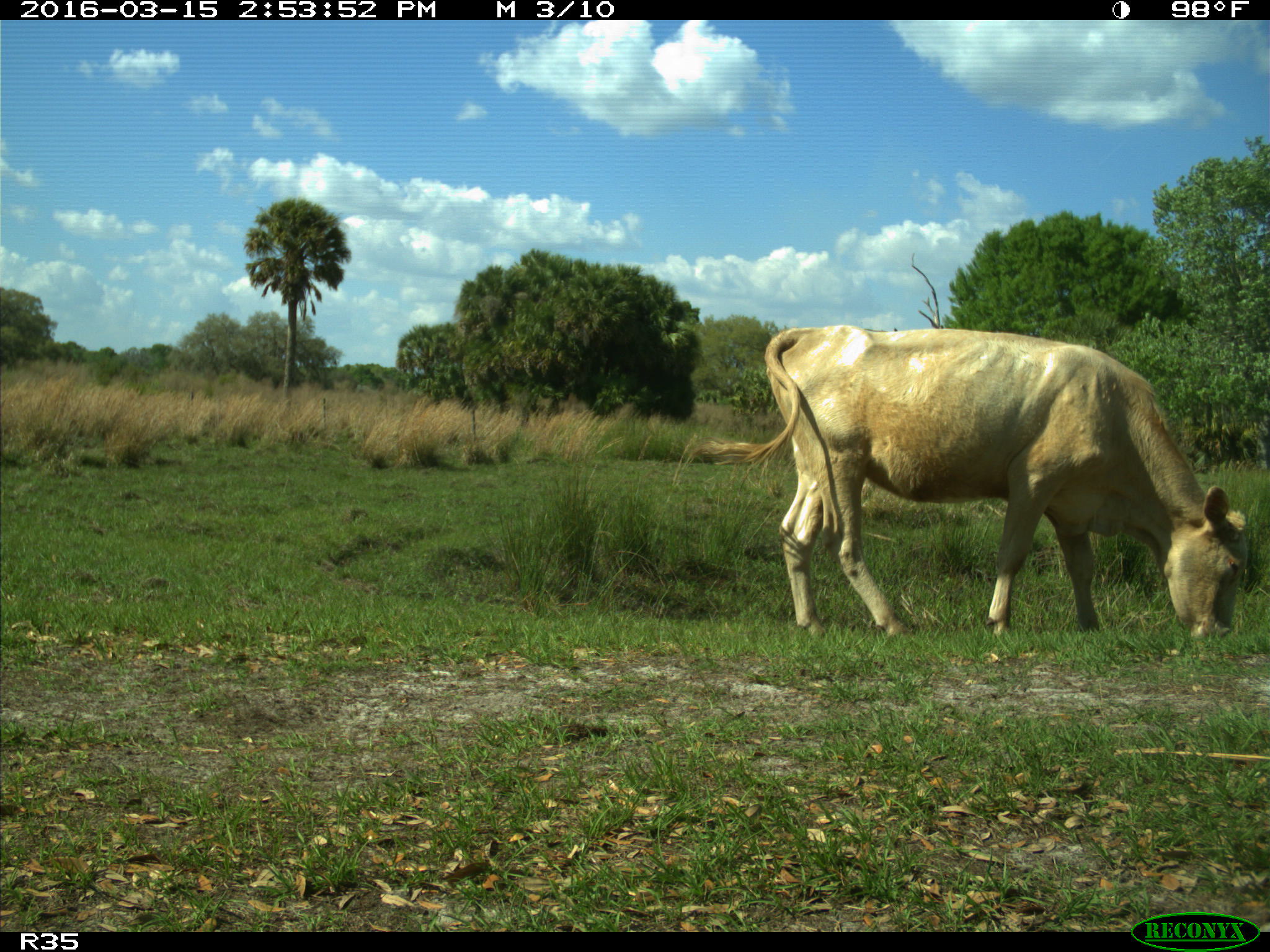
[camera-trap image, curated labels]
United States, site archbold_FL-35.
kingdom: Animalia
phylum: Chordata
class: Mammalia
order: Artiodactyla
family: Bovidae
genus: Bos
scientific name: Bos taurus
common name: domestic cow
Bos taurus (domestic cow).